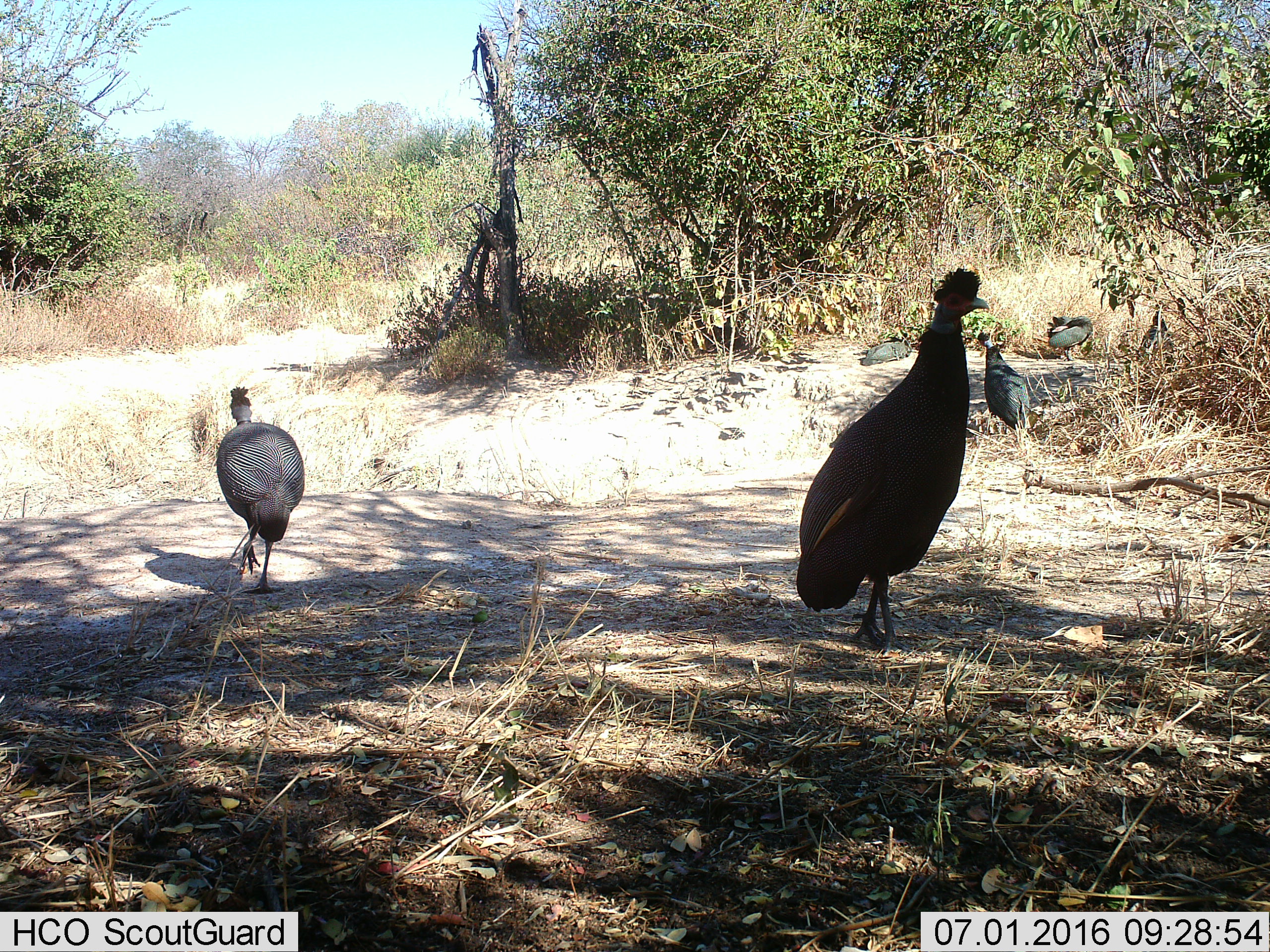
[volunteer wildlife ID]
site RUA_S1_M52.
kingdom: Animalia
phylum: Chordata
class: Aves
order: Galliformes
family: Numididae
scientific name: Numididae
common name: guineafowl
Guineafowl (Numididae), count 6. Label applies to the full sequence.